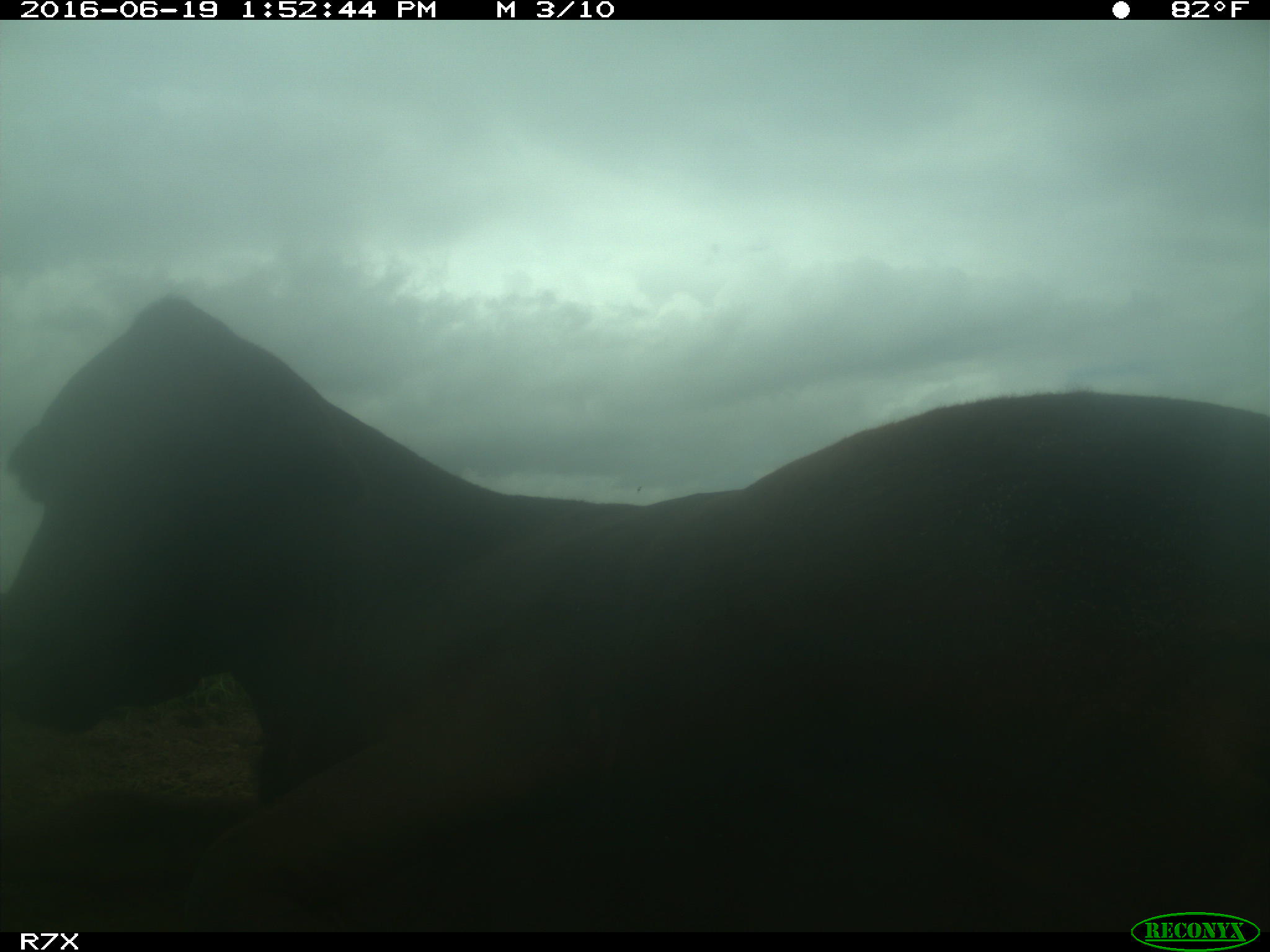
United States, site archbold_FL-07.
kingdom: Animalia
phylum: Chordata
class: Mammalia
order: Artiodactyla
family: Bovidae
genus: Bos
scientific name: Bos taurus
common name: domestic cow